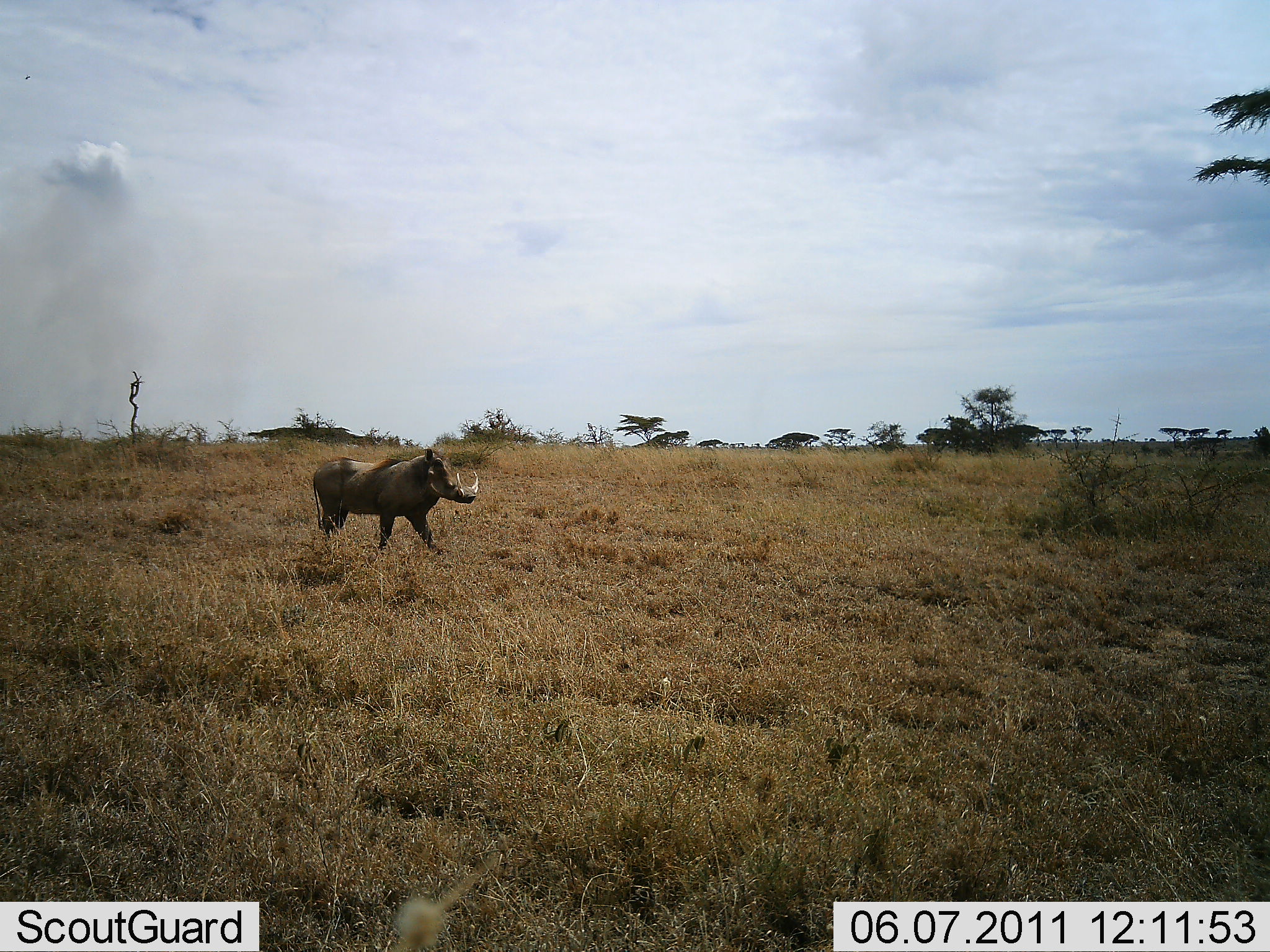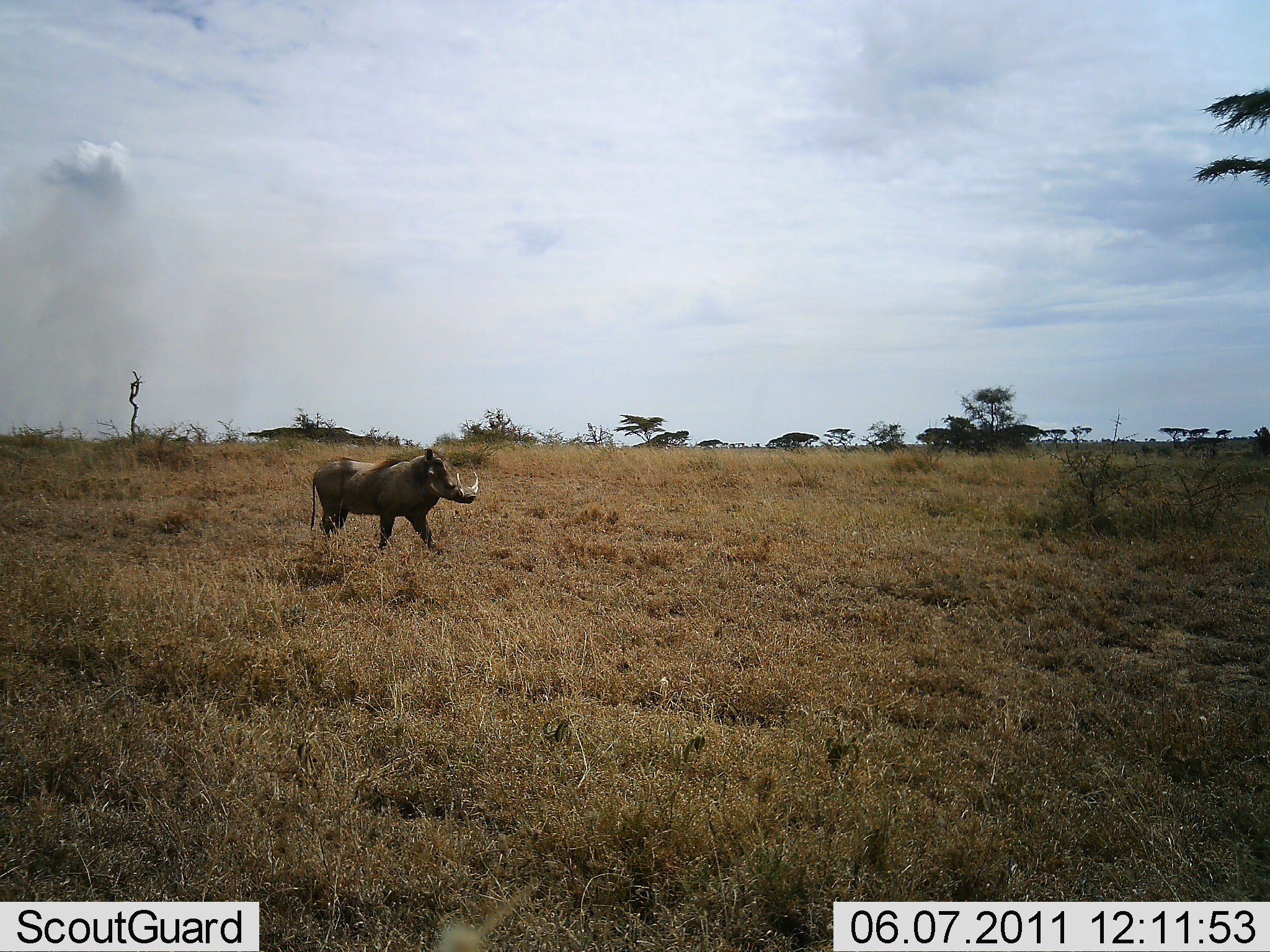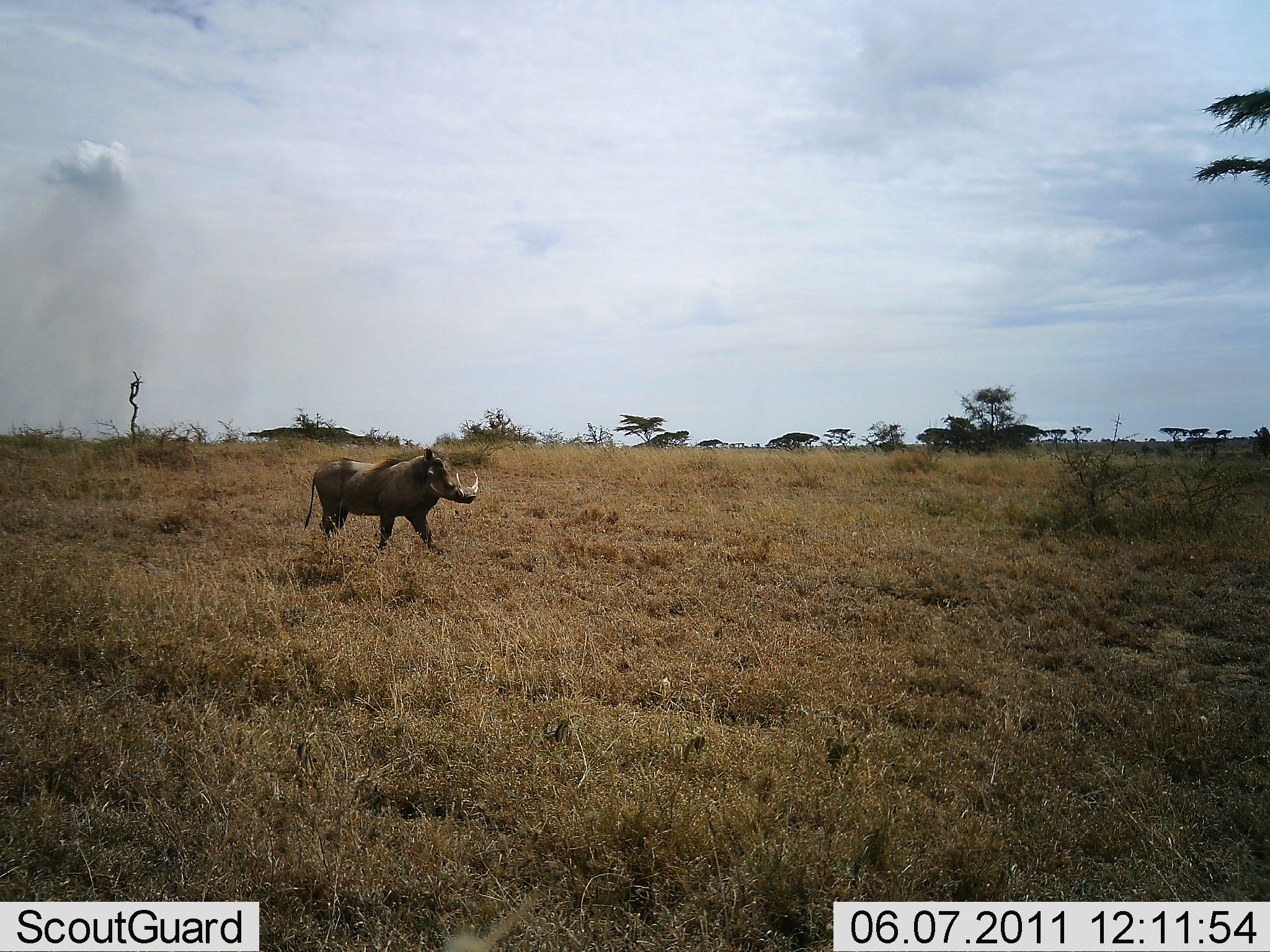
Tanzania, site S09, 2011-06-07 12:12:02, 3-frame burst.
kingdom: Animalia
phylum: Chordata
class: Mammalia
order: Artiodactyla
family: Suidae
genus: Phacochoerus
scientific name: Phacochoerus africanus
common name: warthog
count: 1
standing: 83%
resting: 0%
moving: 17%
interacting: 0%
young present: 0%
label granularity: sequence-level